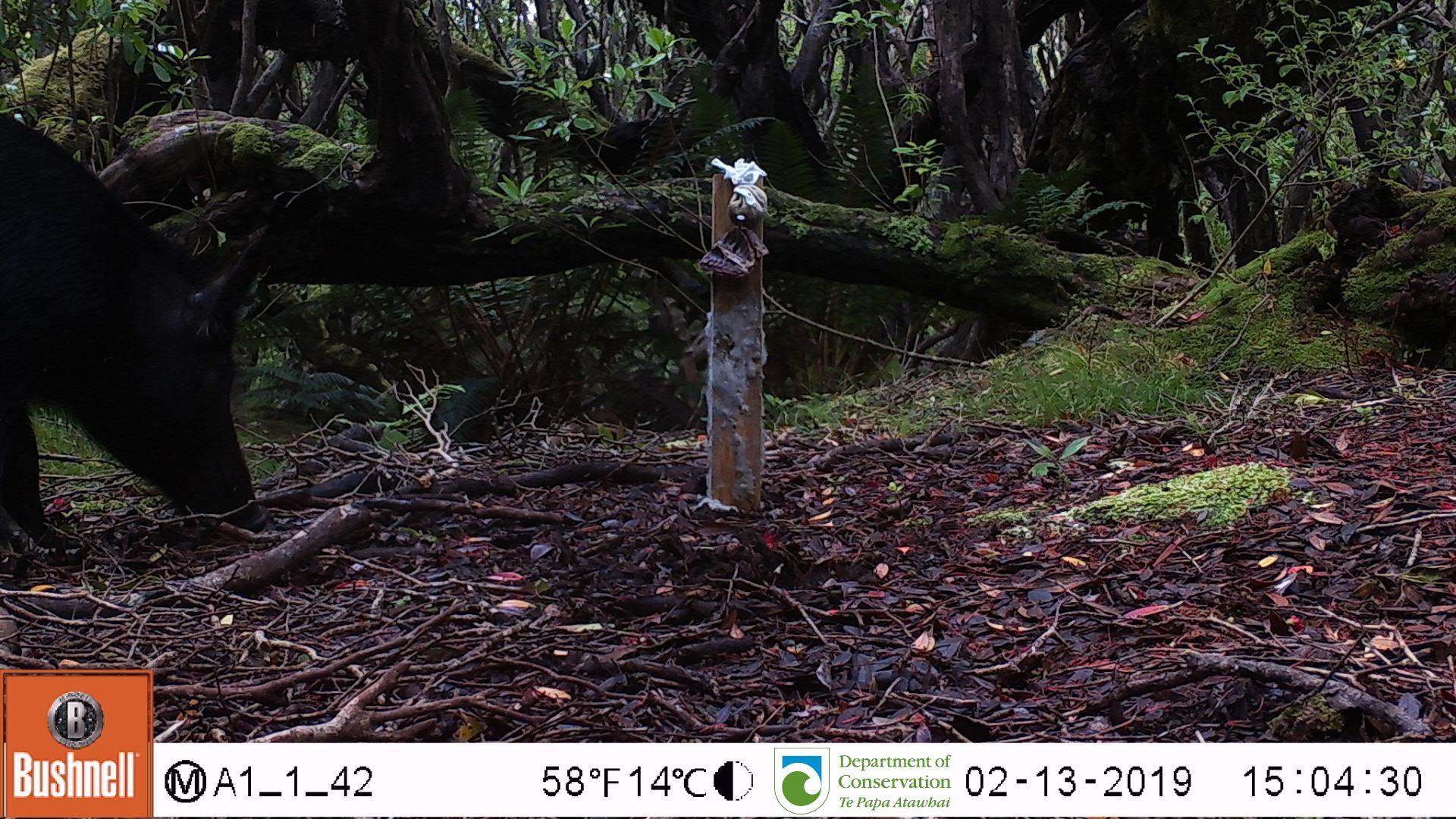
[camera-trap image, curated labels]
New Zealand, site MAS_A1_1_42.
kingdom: Animalia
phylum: Chordata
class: Mammalia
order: Artiodactyla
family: Suidae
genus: Sus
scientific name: Sus scrofa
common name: pig